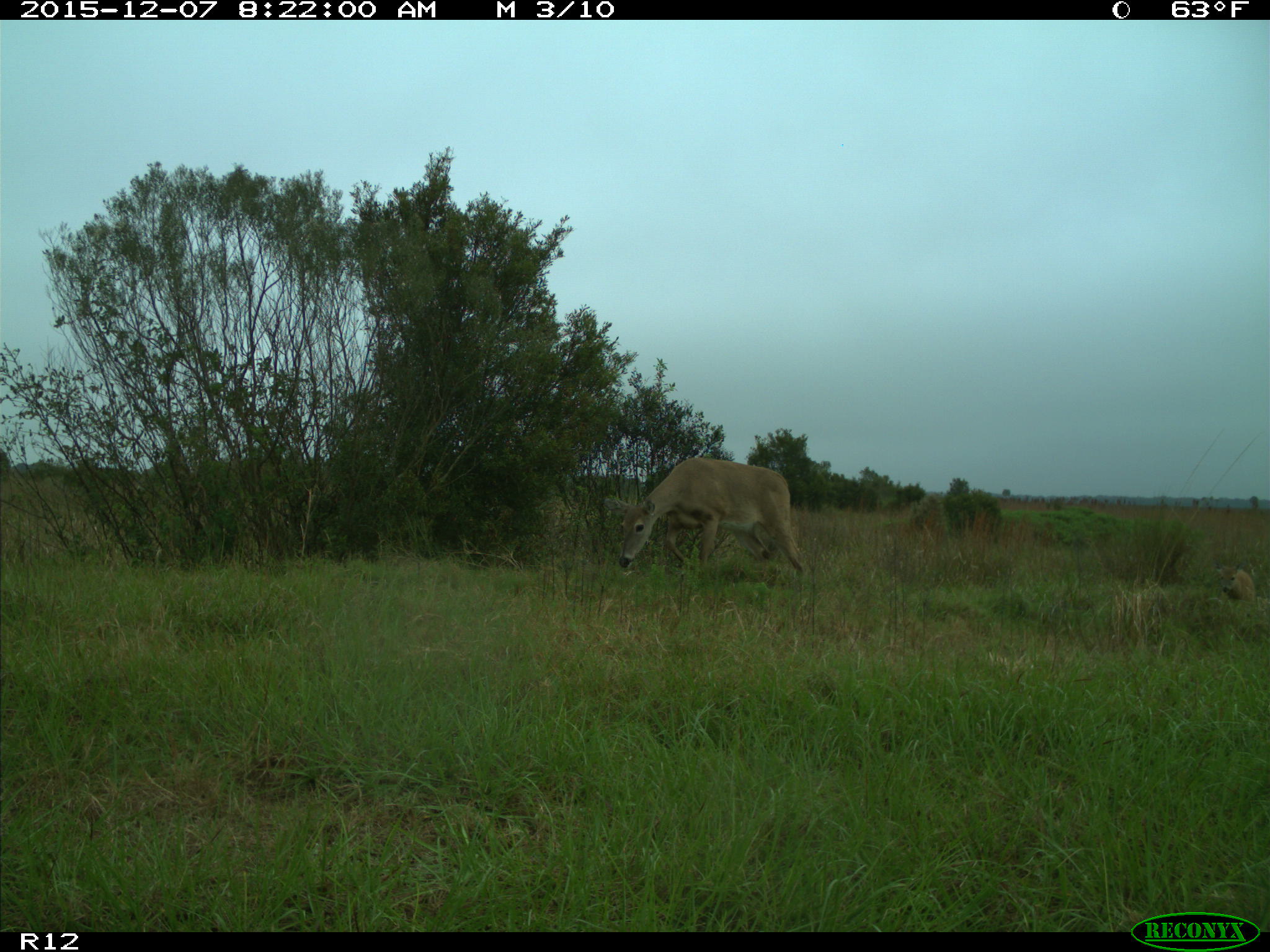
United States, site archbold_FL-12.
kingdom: Animalia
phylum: Chordata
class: Mammalia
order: Artiodactyla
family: Cervidae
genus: Odocoileus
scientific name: Odocoileus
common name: deer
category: unidentified deer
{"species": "unidentified deer (deer) (Odocoileus)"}